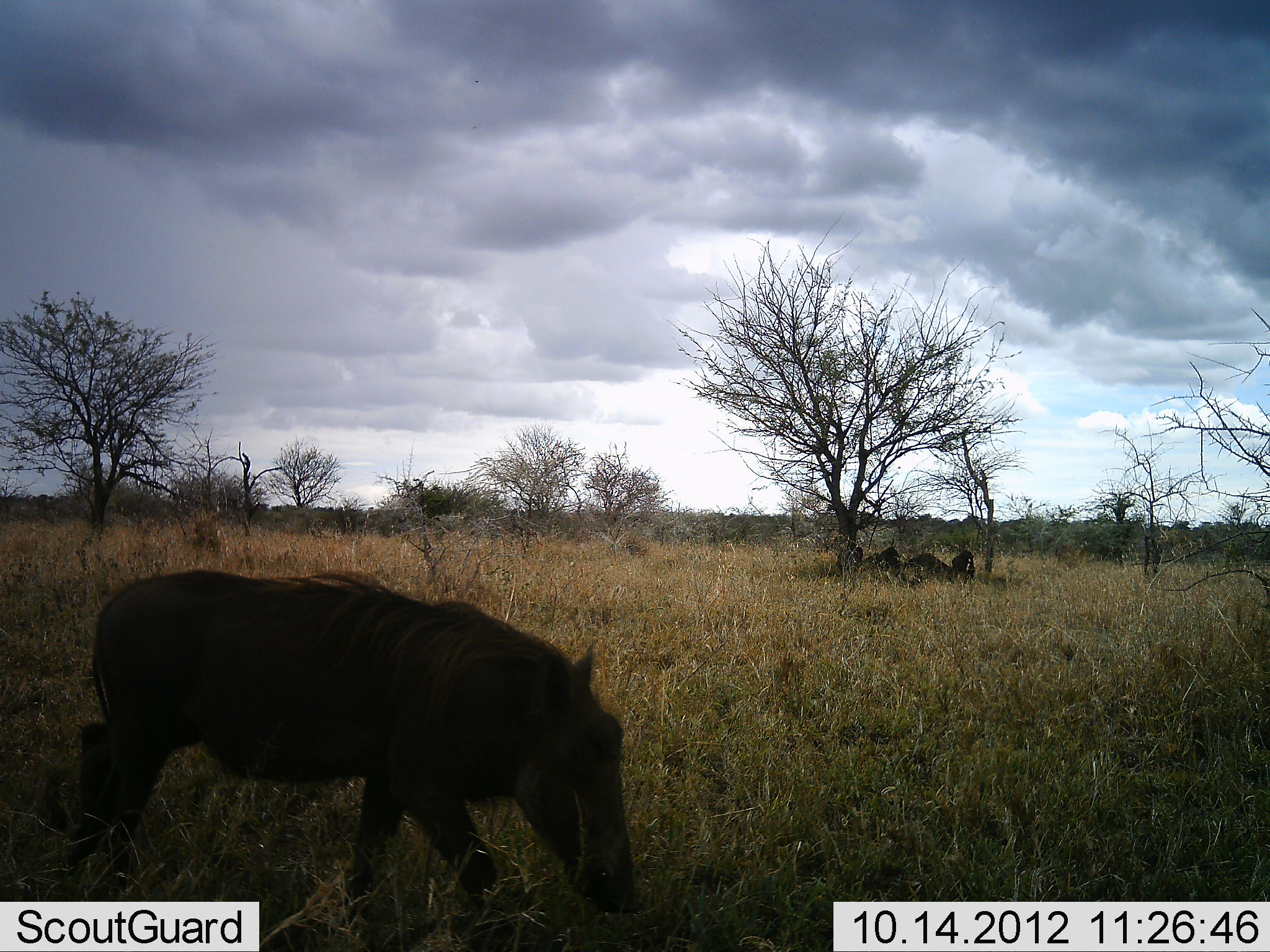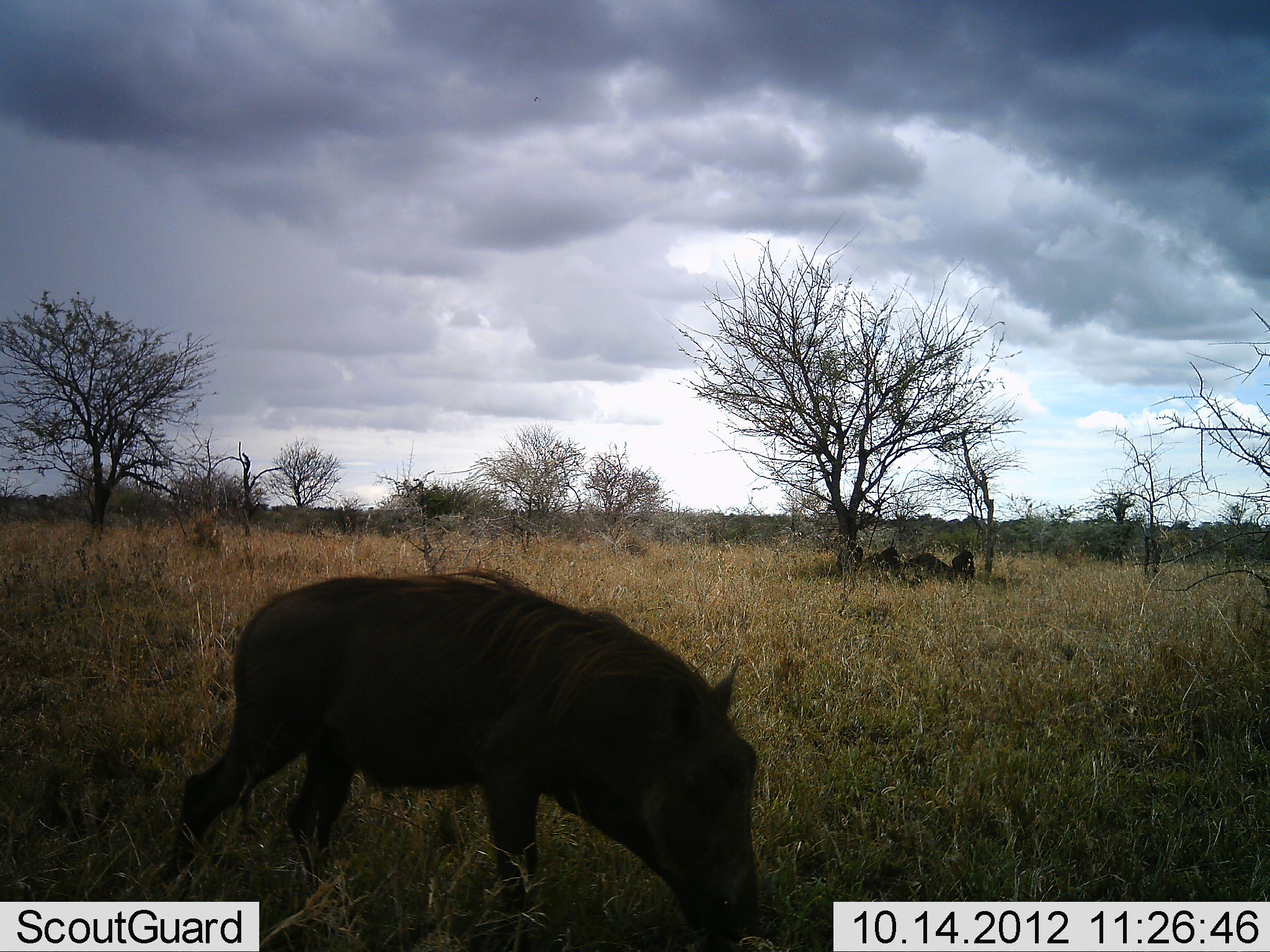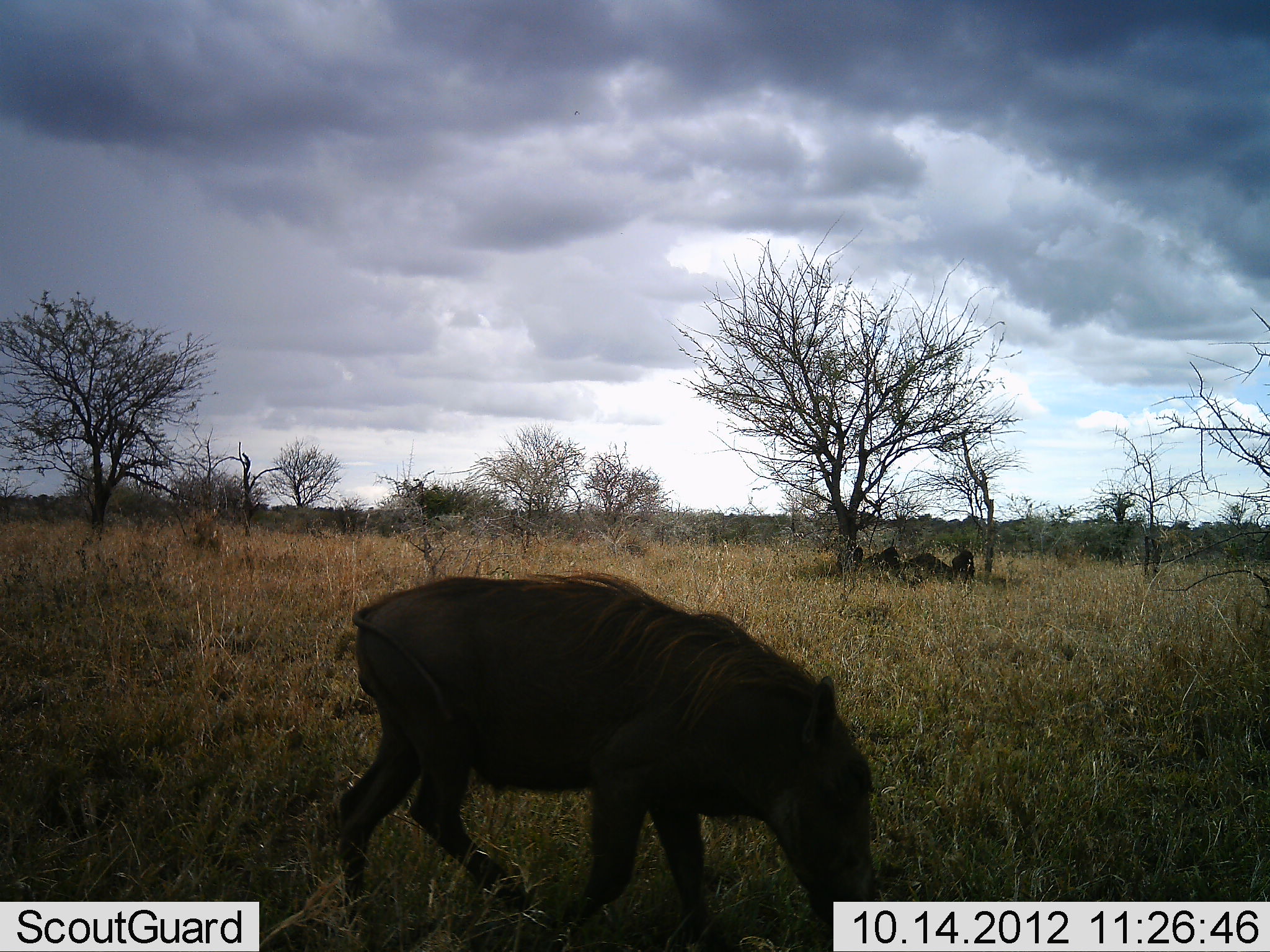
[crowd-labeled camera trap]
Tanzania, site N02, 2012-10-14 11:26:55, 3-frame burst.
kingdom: Animalia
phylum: Chordata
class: Mammalia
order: Artiodactyla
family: Suidae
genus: Phacochoerus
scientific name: Phacochoerus africanus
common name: warthog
Warthog (Phacochoerus africanus), count 1. Behavior (volunteer vote fractions): standing 10%, resting 0%, moving 80%, interacting 0%. Young present (vote fraction): 0%. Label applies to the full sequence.